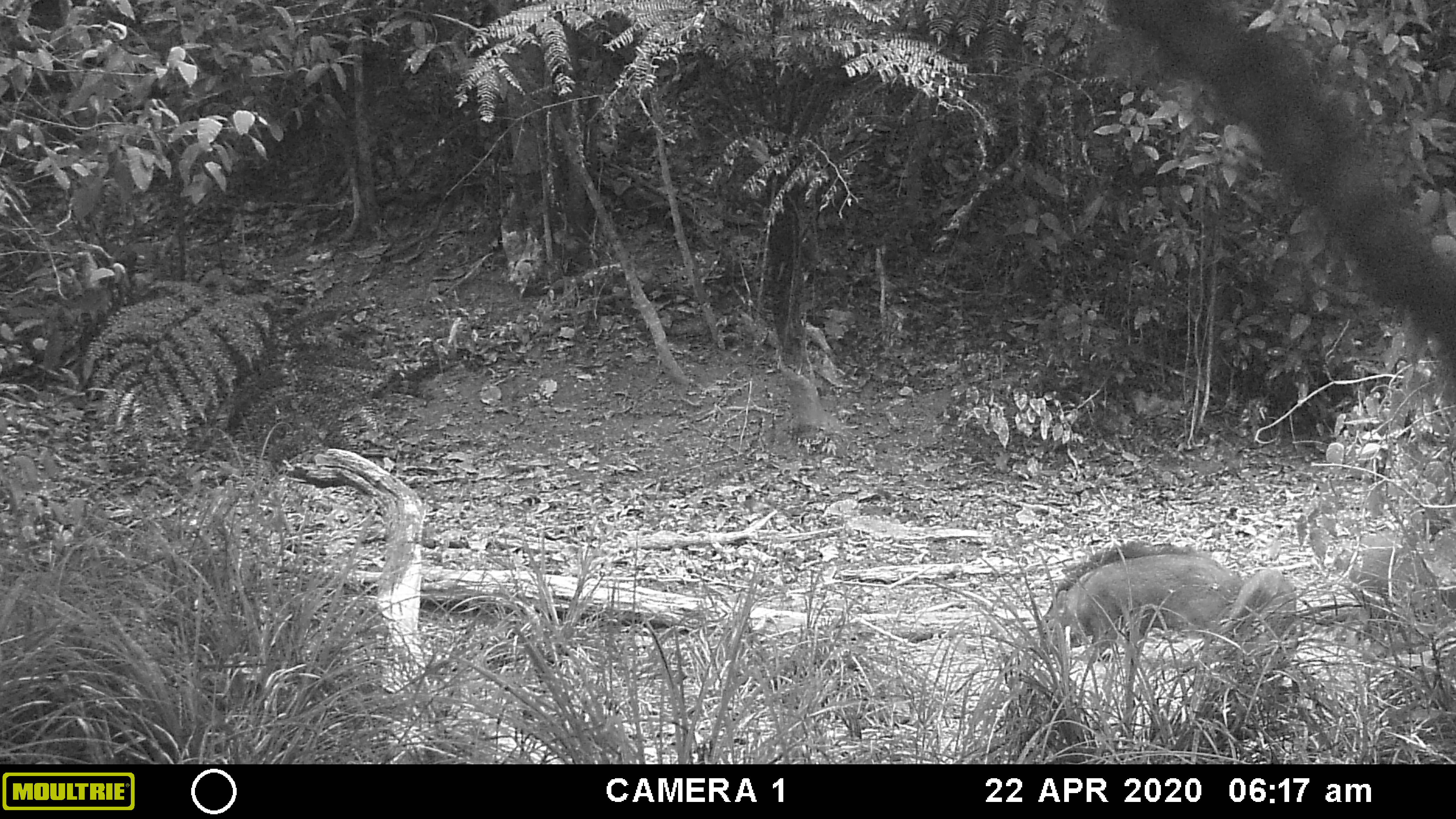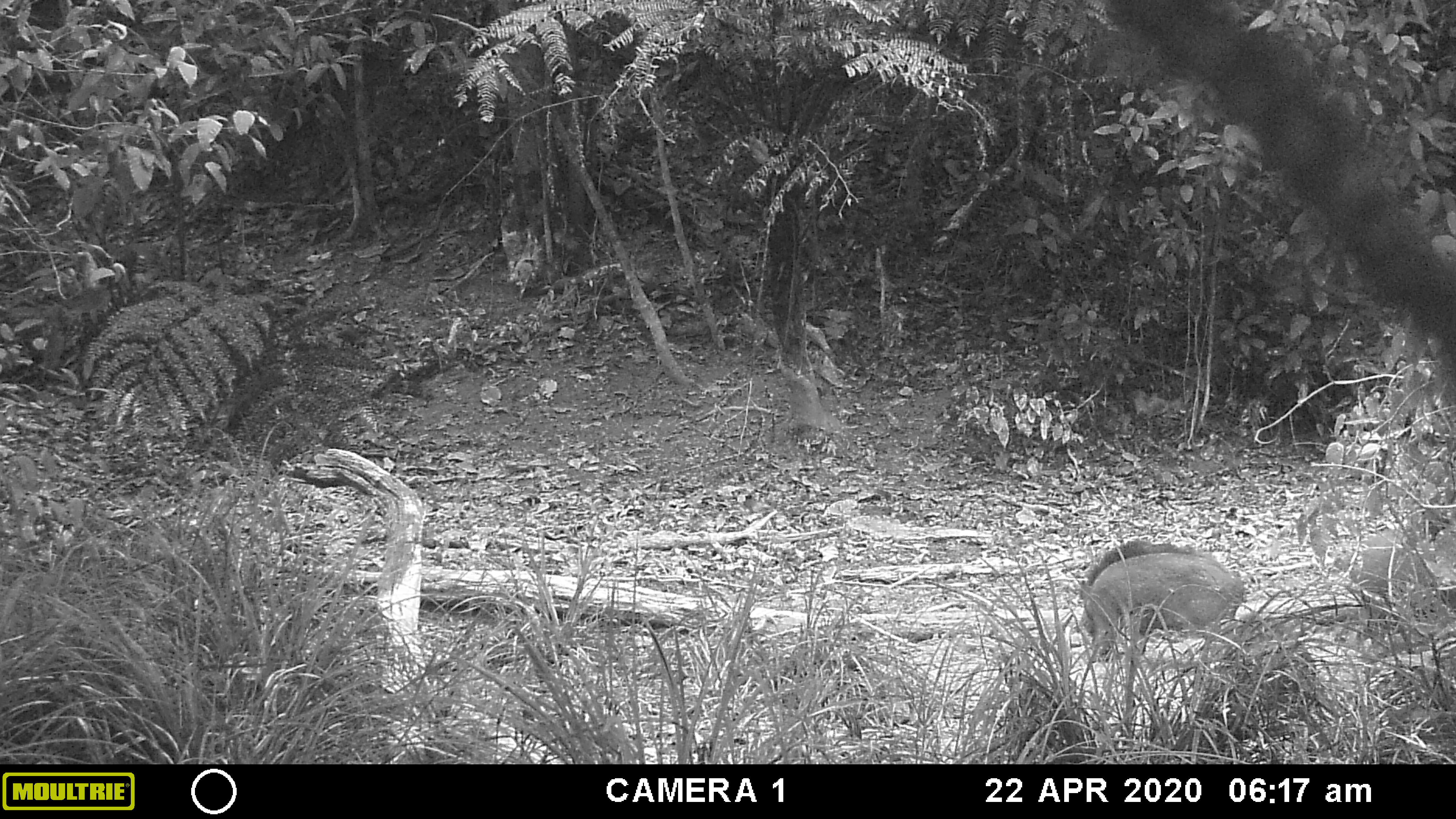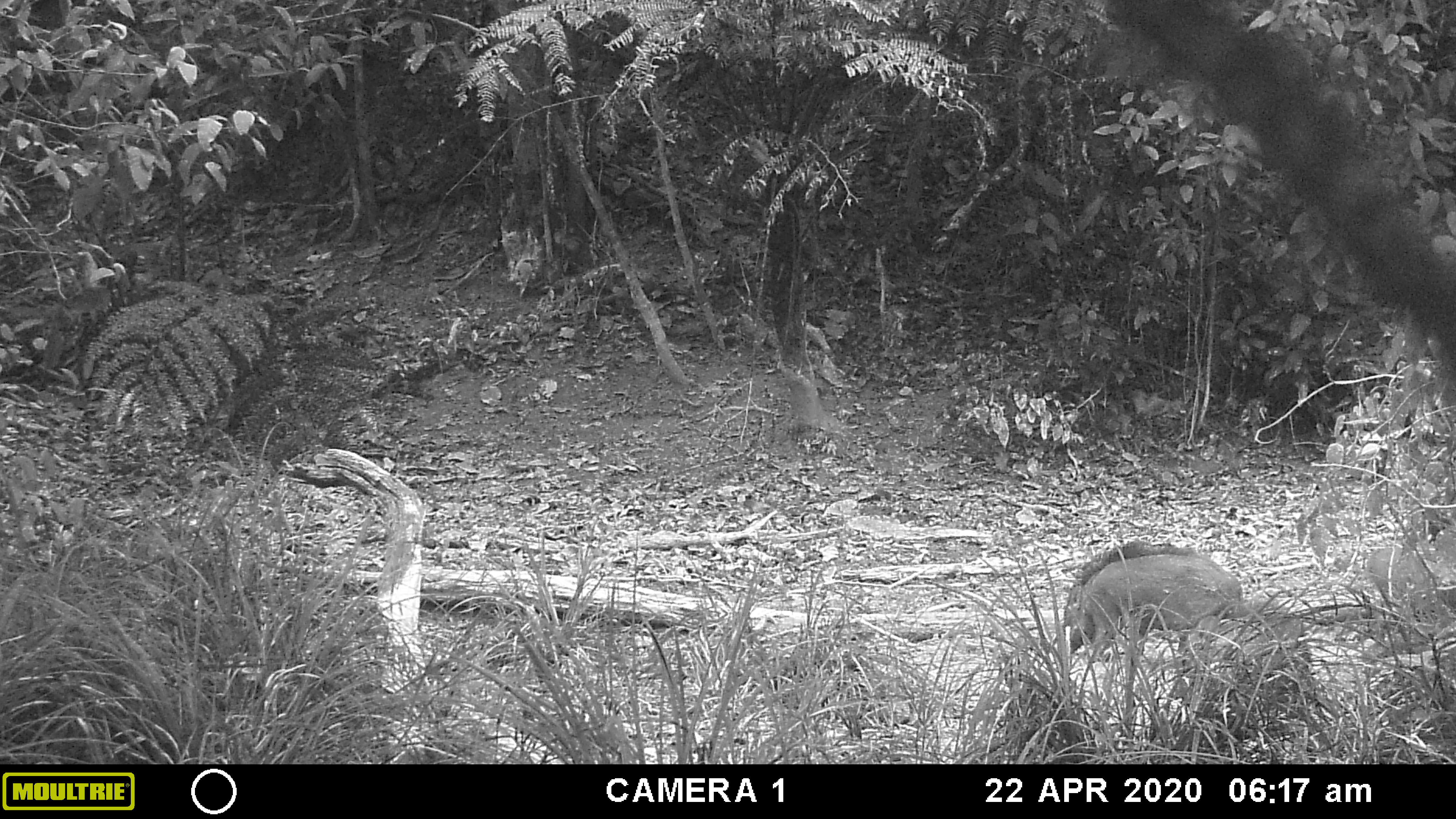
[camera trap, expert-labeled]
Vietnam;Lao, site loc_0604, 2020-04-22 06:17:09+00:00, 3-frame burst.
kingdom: Animalia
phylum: Chordata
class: Mammalia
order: Artiodactyla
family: Suidae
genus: Sus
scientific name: Sus scrofa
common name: eurasian wild pig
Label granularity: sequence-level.